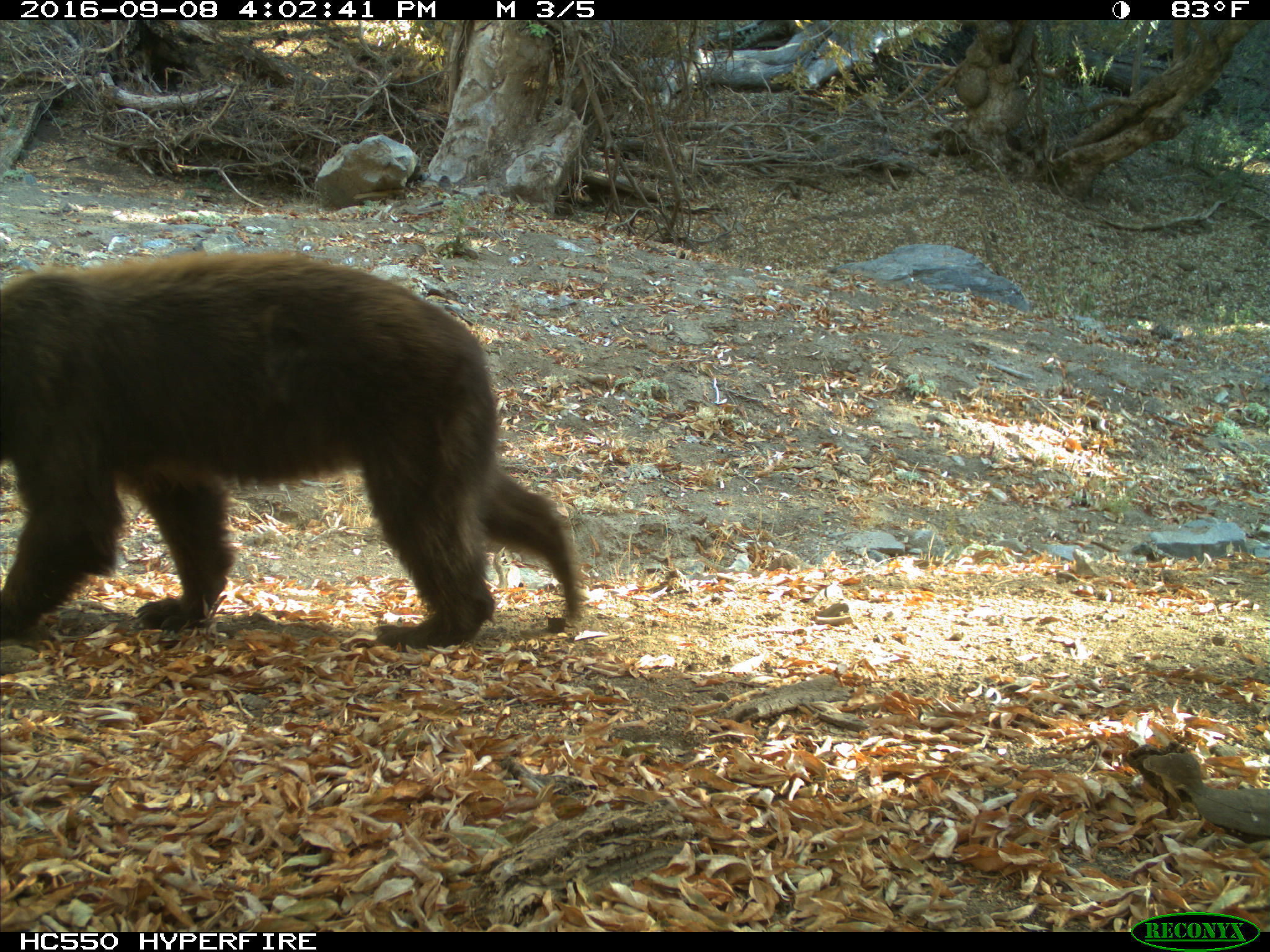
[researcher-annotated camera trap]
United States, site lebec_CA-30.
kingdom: Animalia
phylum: Chordata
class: Mammalia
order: Carnivora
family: Ursidae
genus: Ursus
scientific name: Ursus americanus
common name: american black bear